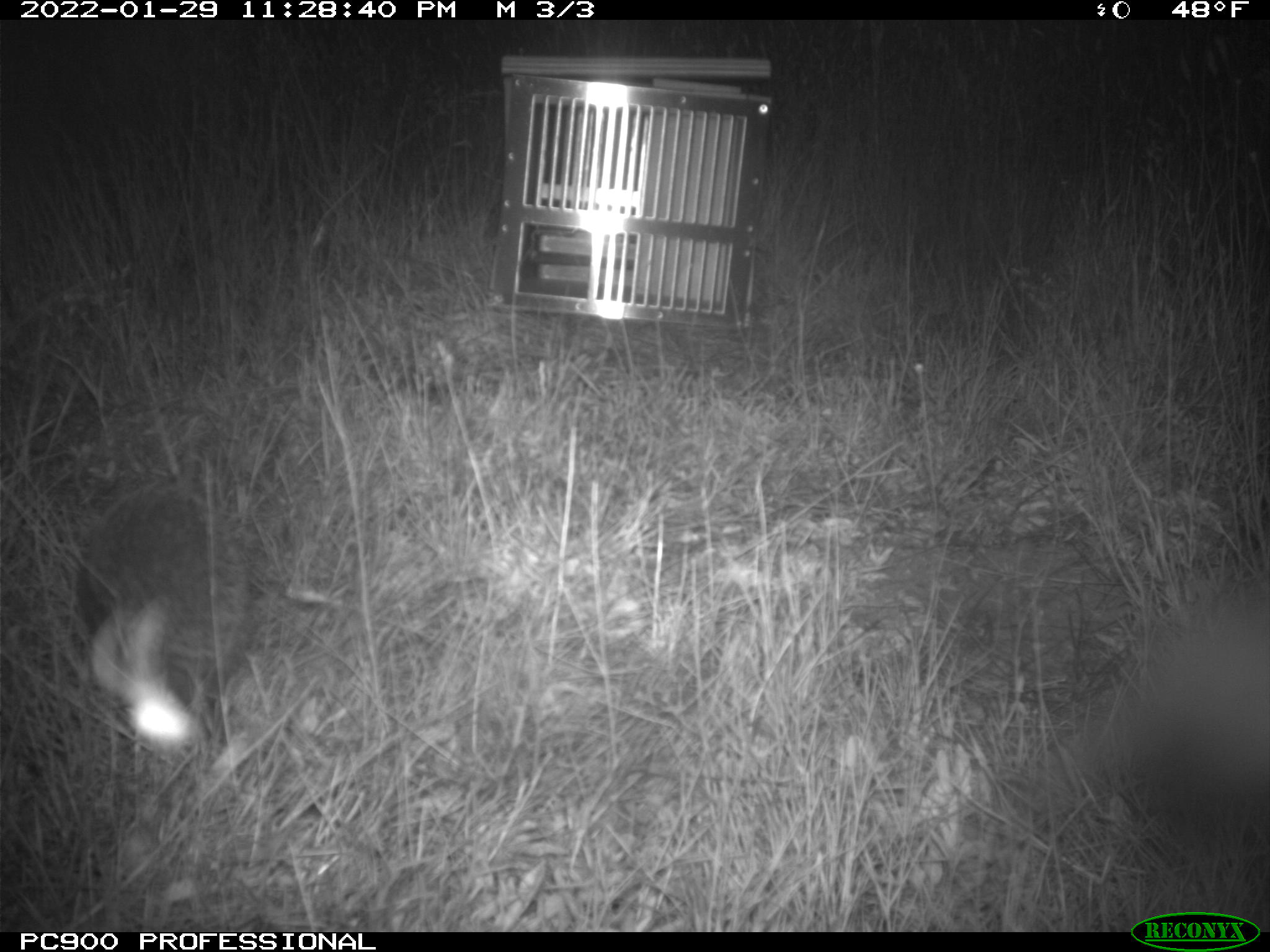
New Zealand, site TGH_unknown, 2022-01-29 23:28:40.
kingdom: Animalia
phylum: Chordata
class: Mammalia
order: Eulipotyphla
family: Erinaceidae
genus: Erinaceus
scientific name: Erinaceus europaeus europaeus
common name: european hedgehog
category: hedgehog